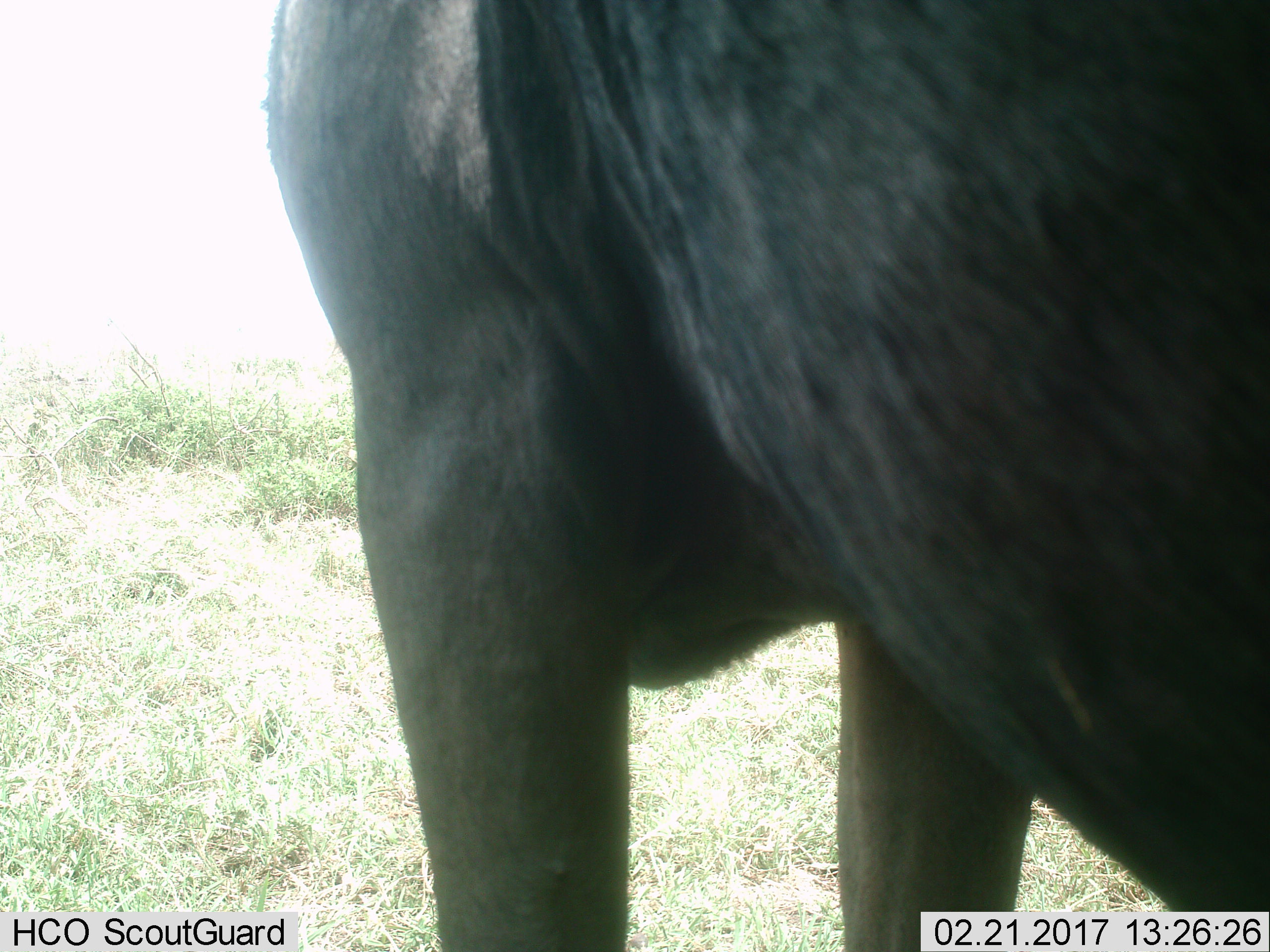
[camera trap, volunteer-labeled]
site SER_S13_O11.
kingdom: Animalia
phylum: Chordata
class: Mammalia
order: Artiodactyla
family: Bovidae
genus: Connochaetes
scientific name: Connochaetes taurinus taurinus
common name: blue wildebeest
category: wildebeestblue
Wildebeestblue (blue wildebeest) (Connochaetes taurinus taurinus), count 1. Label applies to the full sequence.